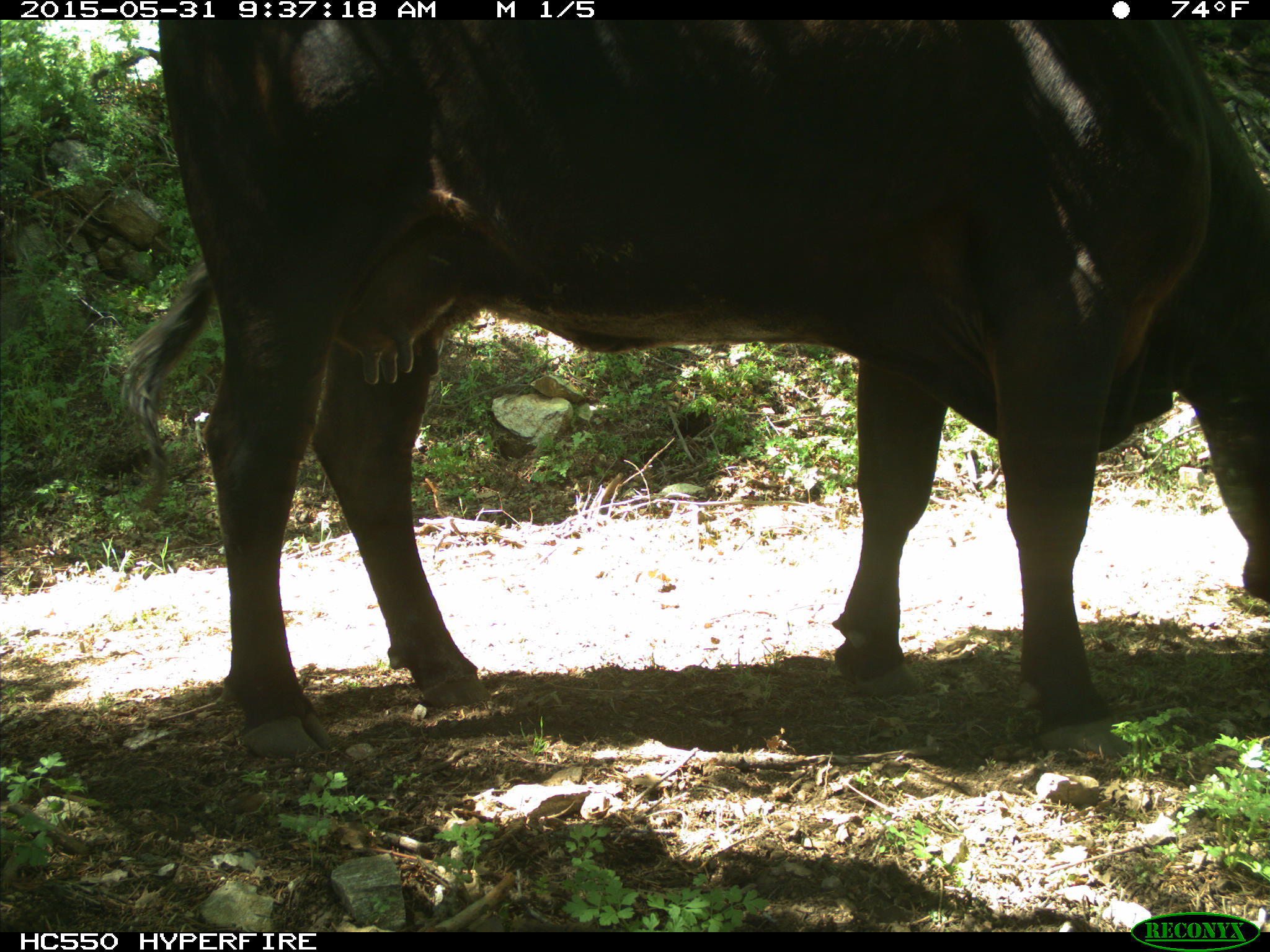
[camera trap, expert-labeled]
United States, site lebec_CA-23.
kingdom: Animalia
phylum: Chordata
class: Mammalia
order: Artiodactyla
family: Bovidae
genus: Bos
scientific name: Bos taurus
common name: domestic cow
Bos taurus (domestic cow).